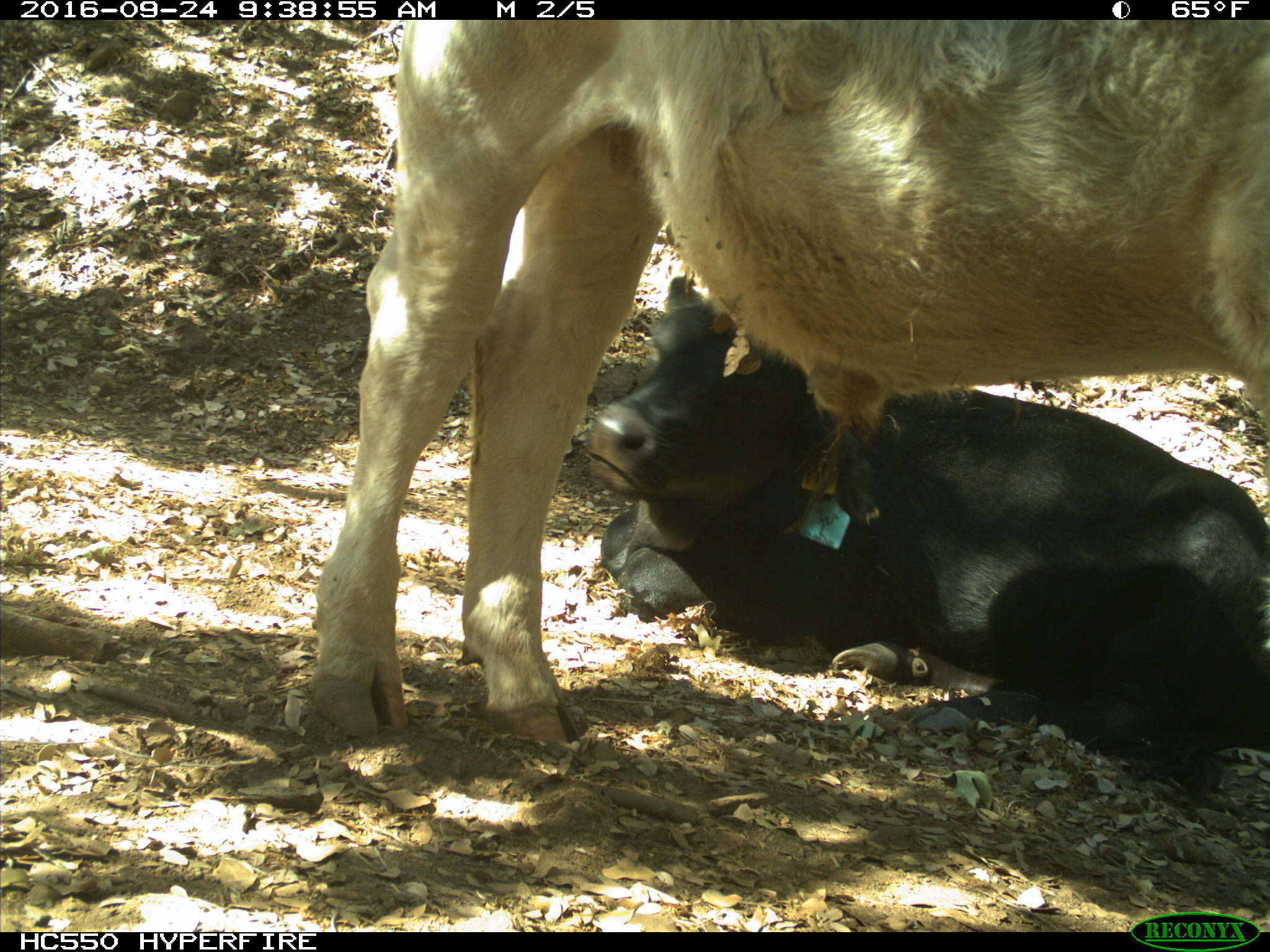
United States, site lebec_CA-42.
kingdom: Animalia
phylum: Chordata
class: Mammalia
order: Artiodactyla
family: Bovidae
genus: Bos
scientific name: Bos taurus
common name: domestic cow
Bos taurus (domestic cow).